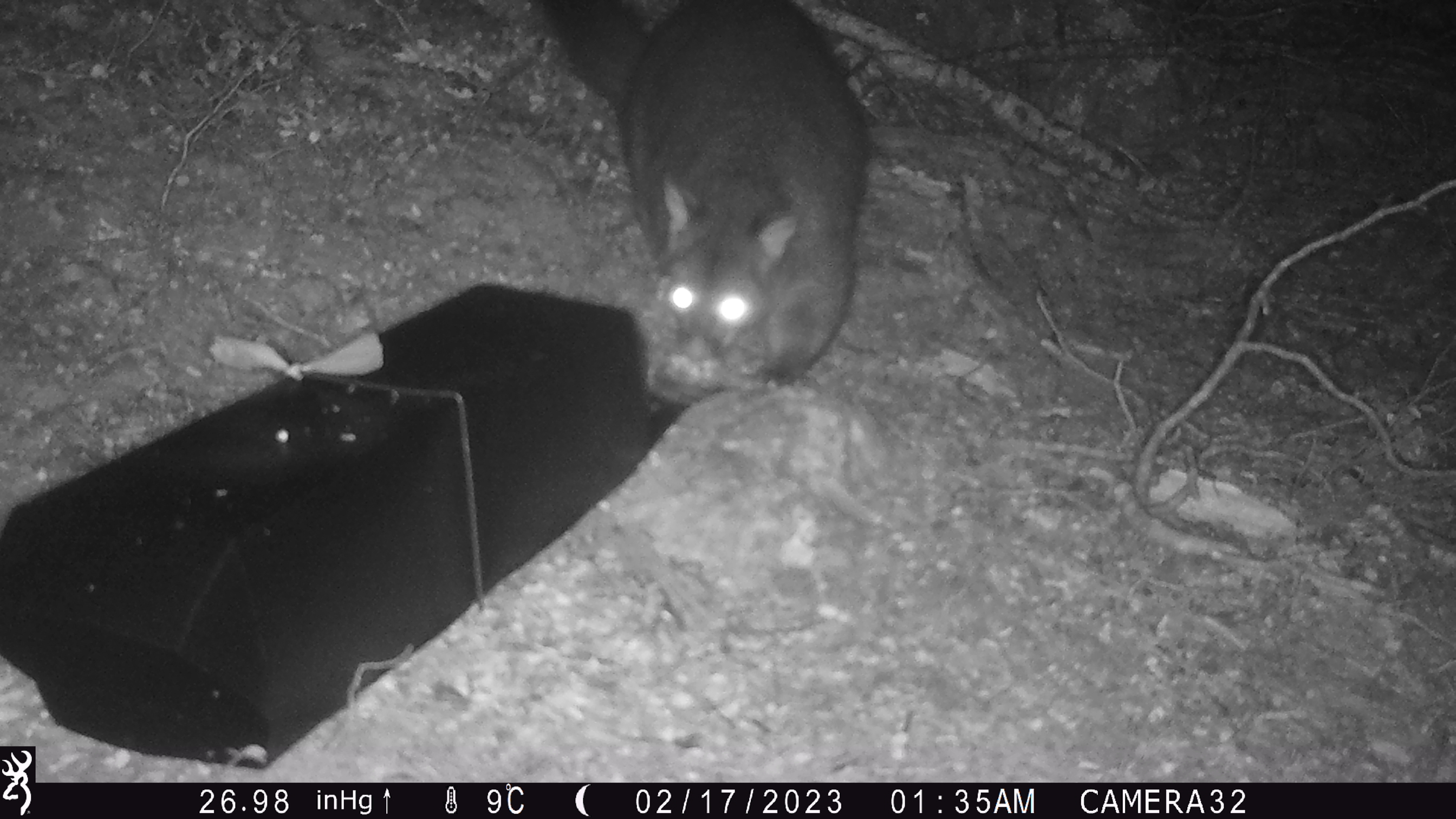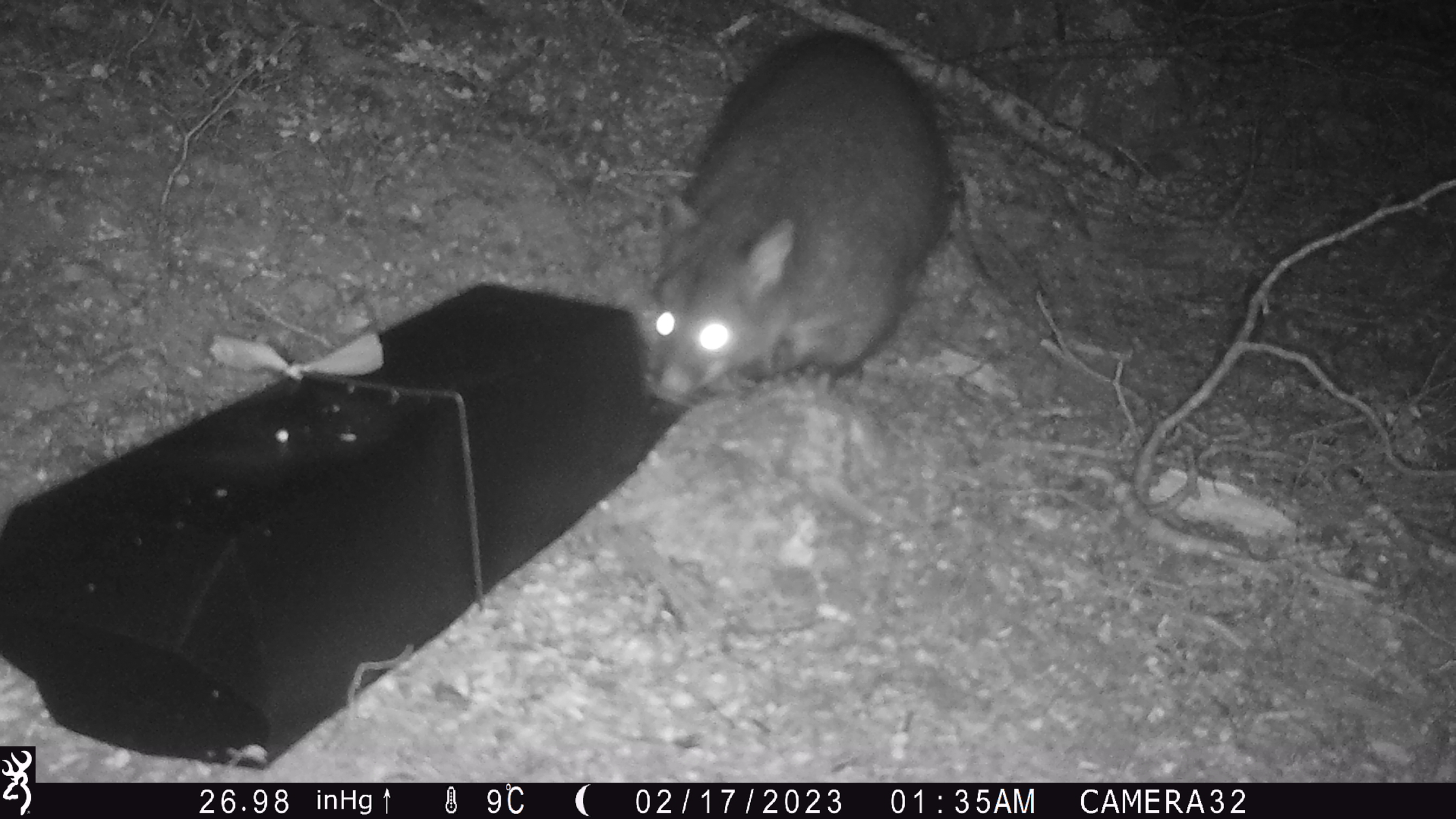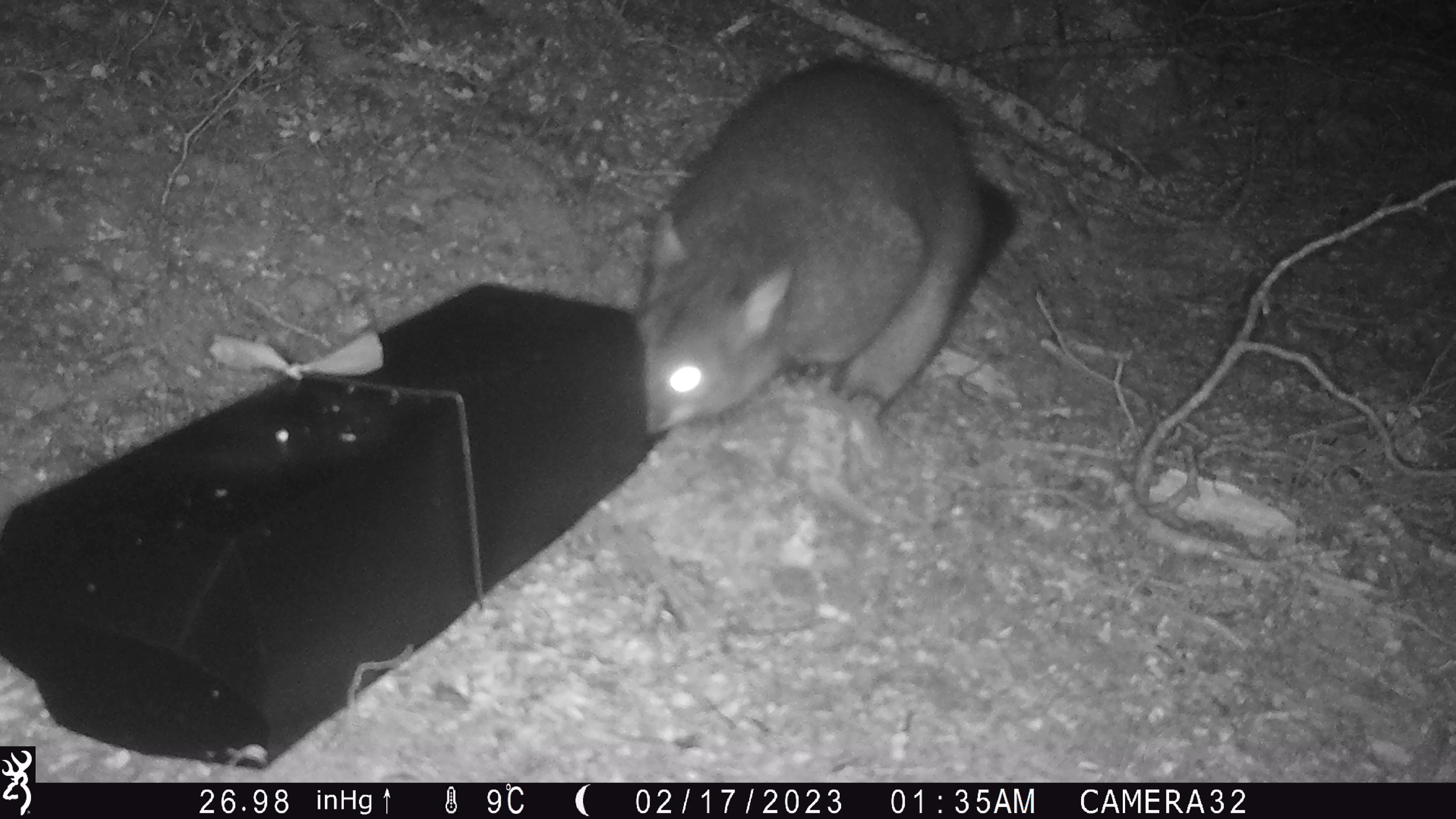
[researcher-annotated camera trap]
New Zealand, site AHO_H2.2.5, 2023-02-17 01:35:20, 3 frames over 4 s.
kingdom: Animalia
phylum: Chordata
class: Mammalia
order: Carnivora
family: Mustelidae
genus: Mustela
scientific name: Mustela erminea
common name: stoat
Stoat (Mustela erminea).